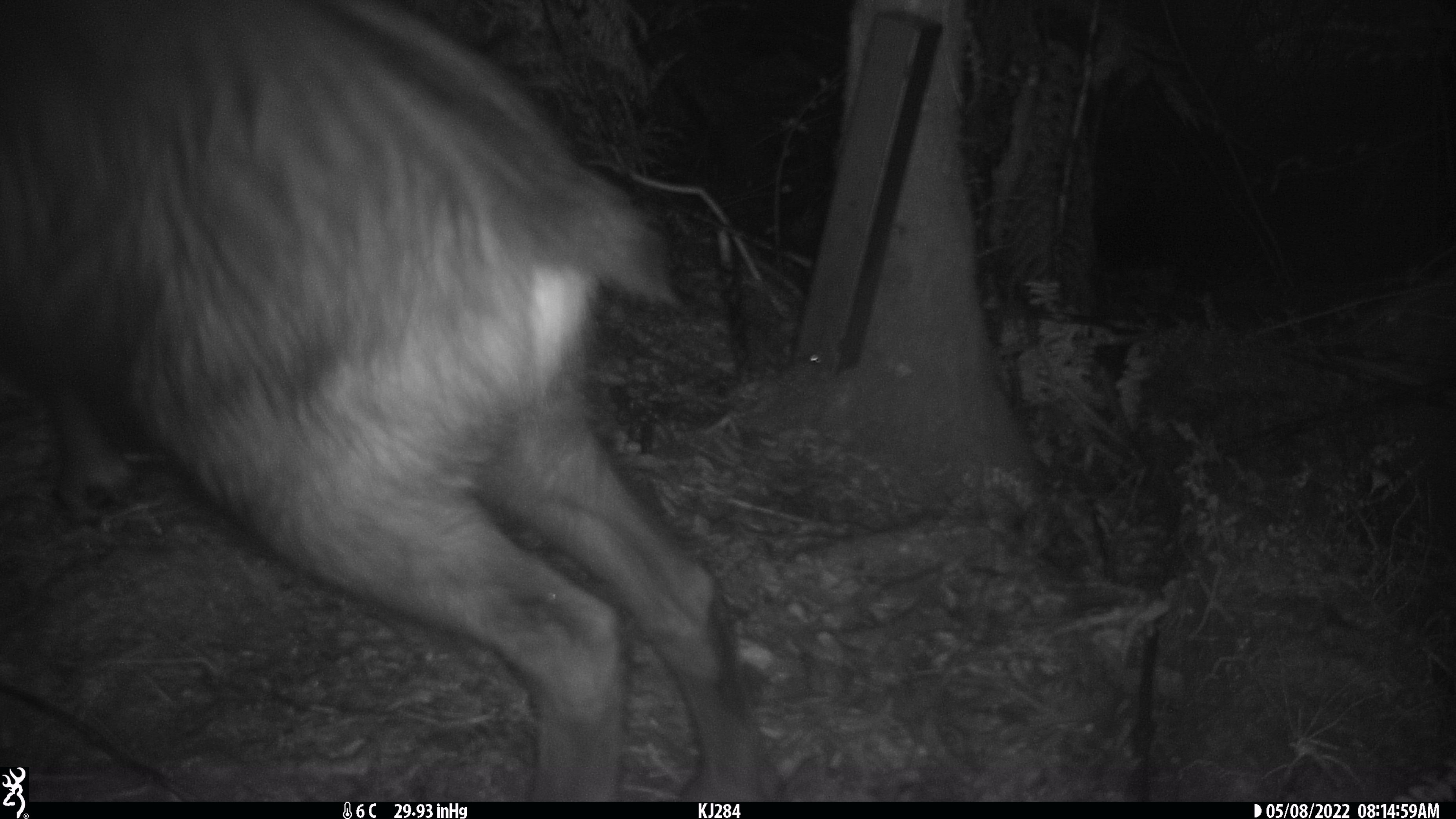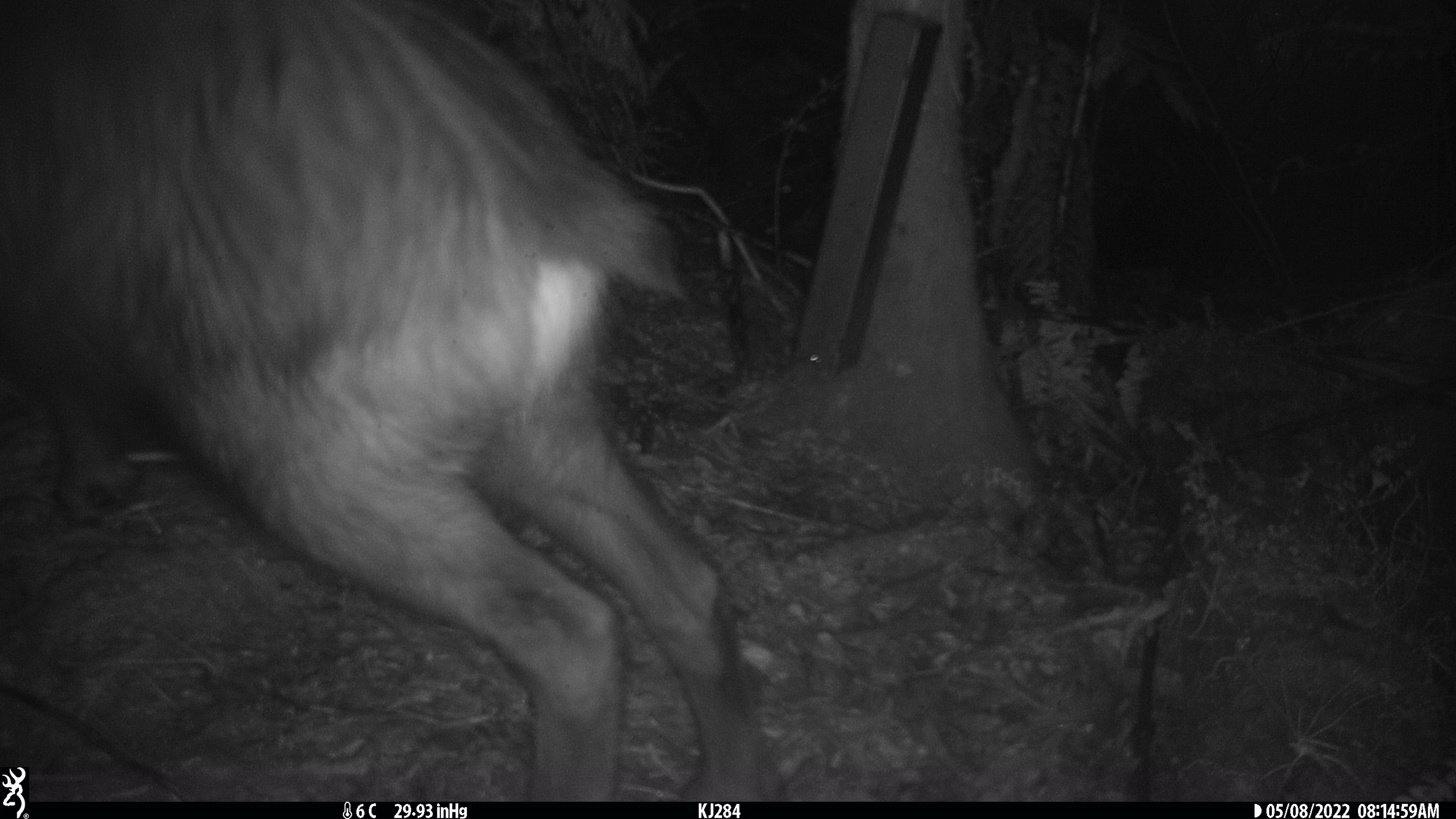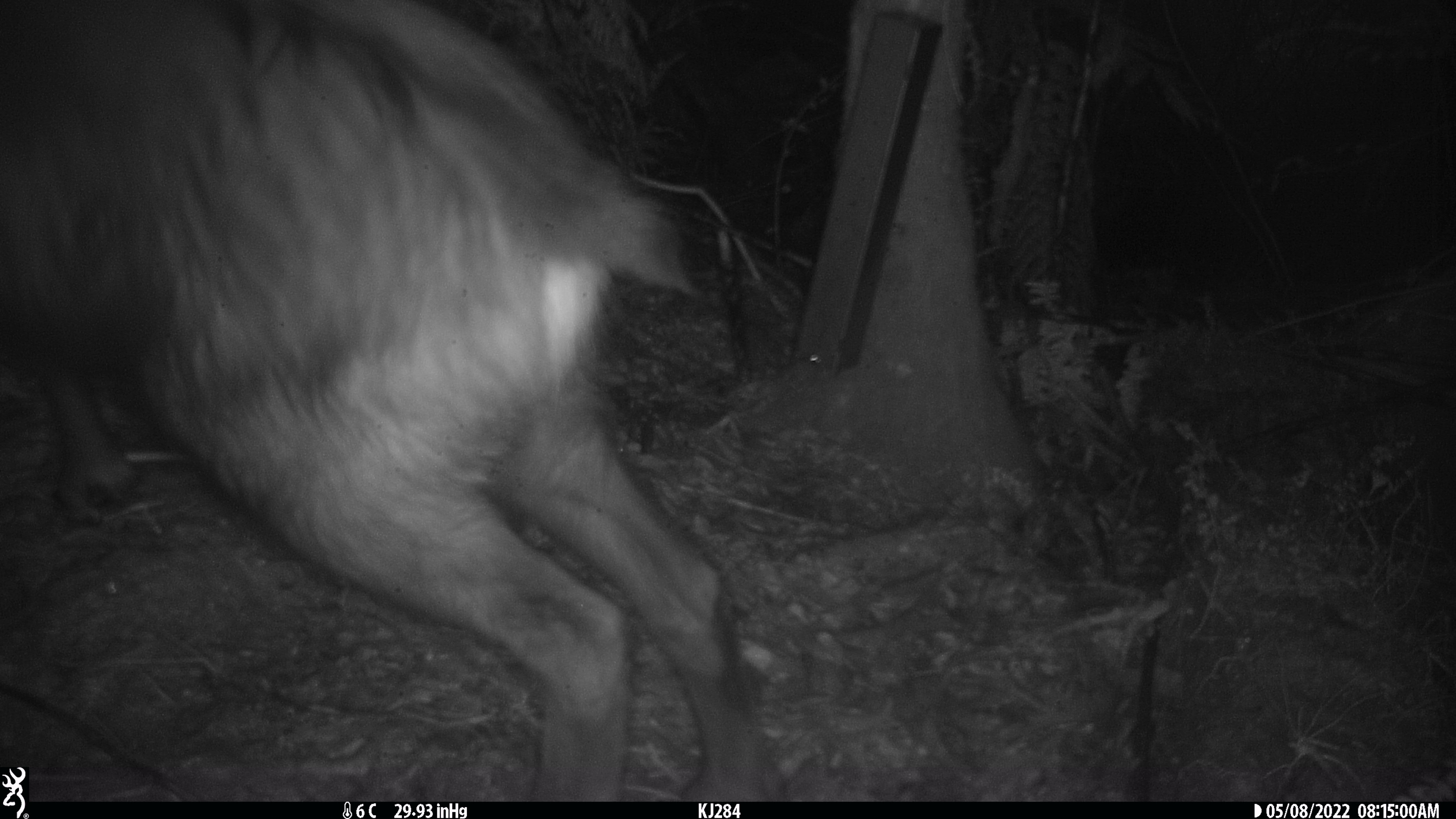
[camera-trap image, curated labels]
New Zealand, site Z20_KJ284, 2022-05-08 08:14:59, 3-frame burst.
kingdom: Animalia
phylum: Chordata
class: Mammalia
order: Artiodactyla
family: Bovidae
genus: Rupicapra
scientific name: Rupicapra rupicapra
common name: alpine chamois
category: chamois